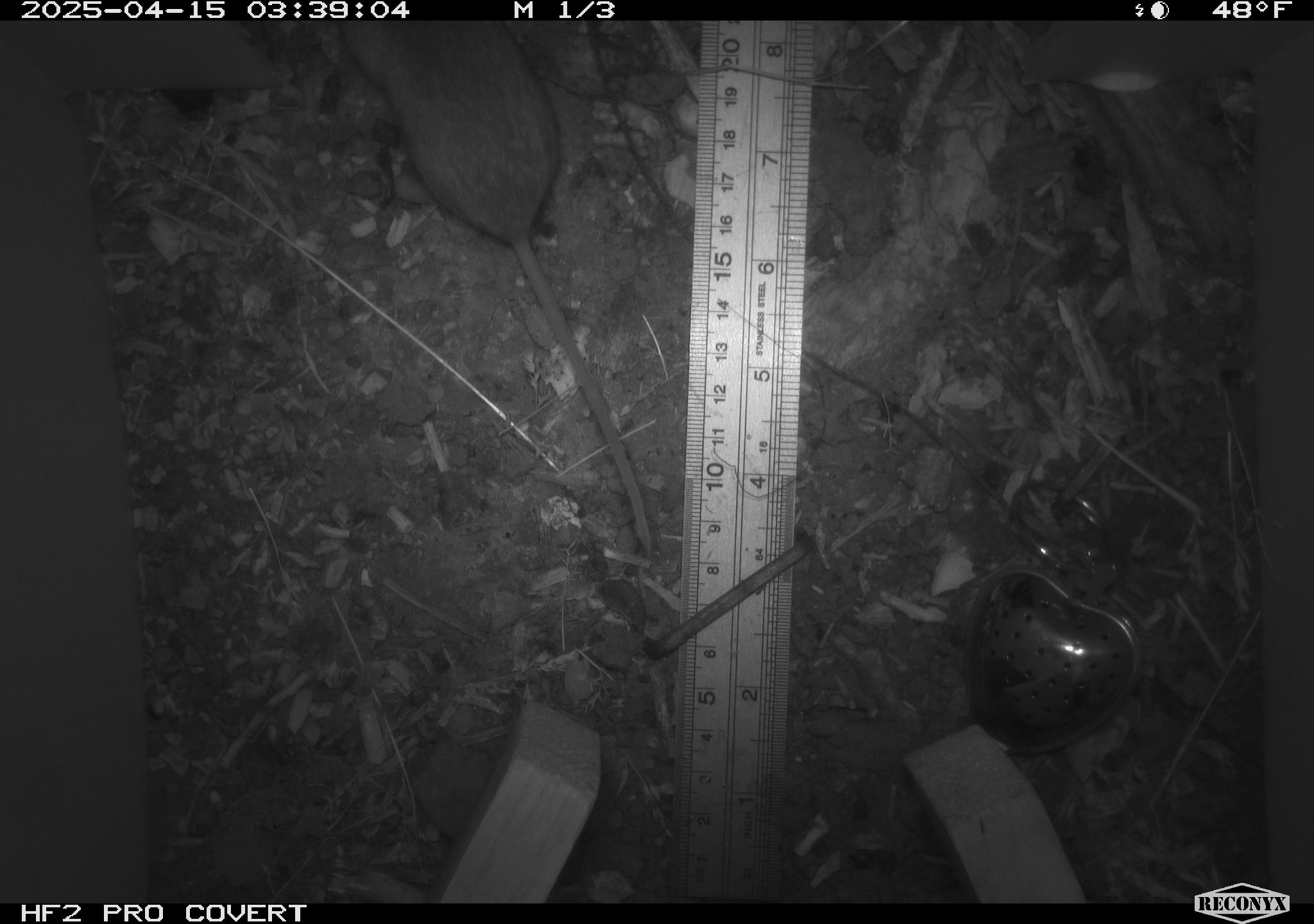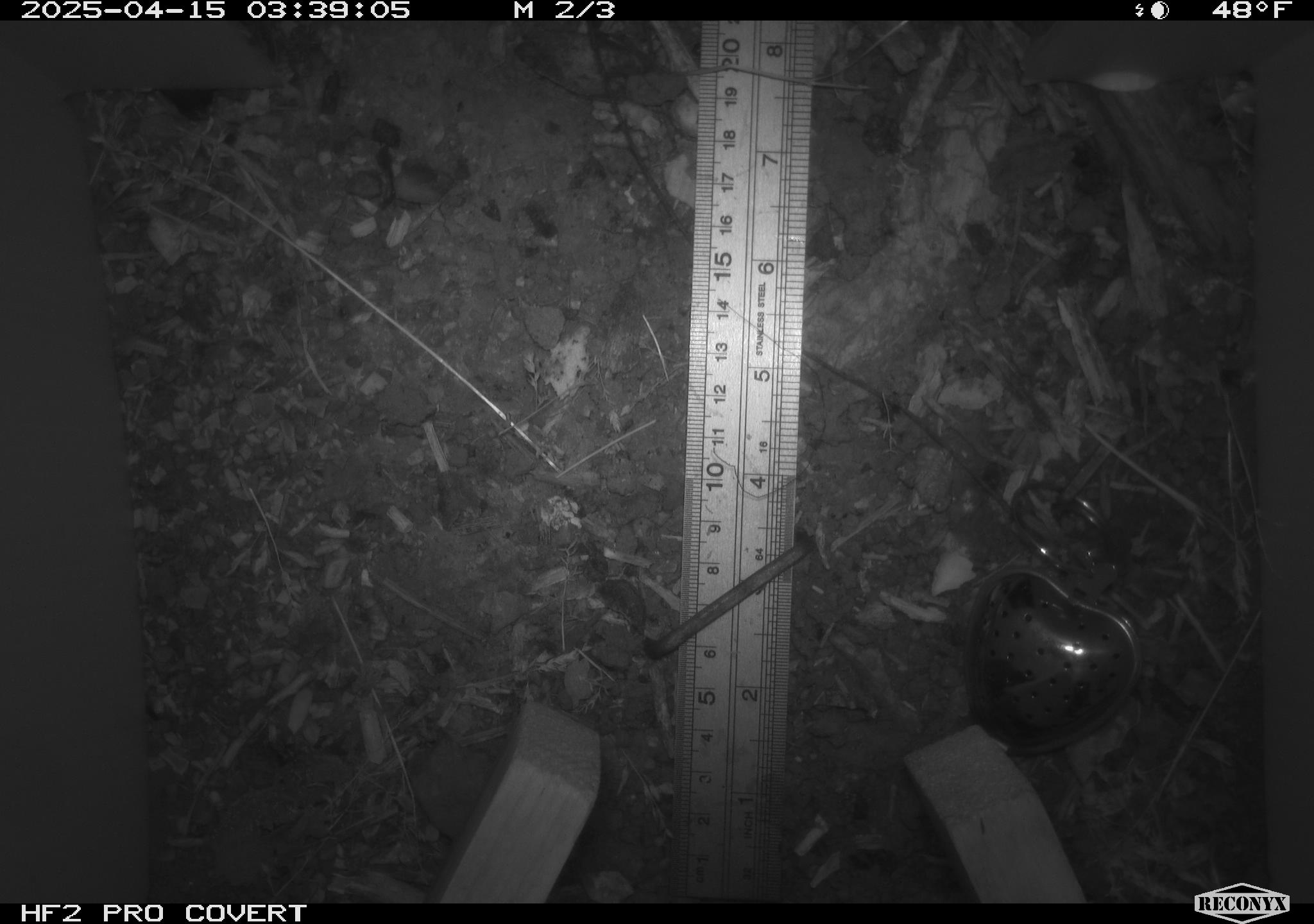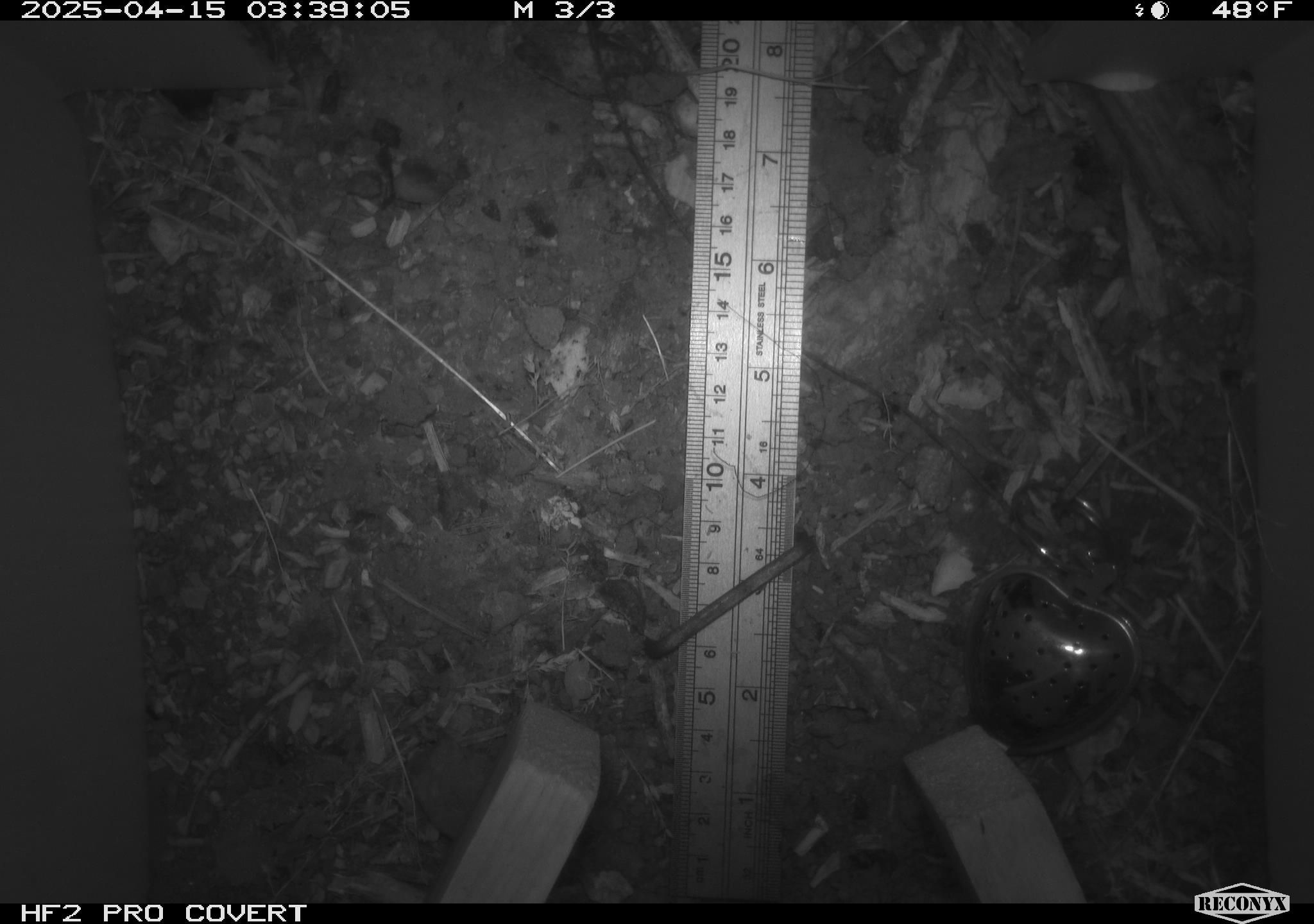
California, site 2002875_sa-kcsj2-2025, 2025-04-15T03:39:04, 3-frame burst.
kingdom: Animalia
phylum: Chordata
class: Mammalia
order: Rodentia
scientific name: Rodentia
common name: rodent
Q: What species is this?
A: Rodent (Rodentia).